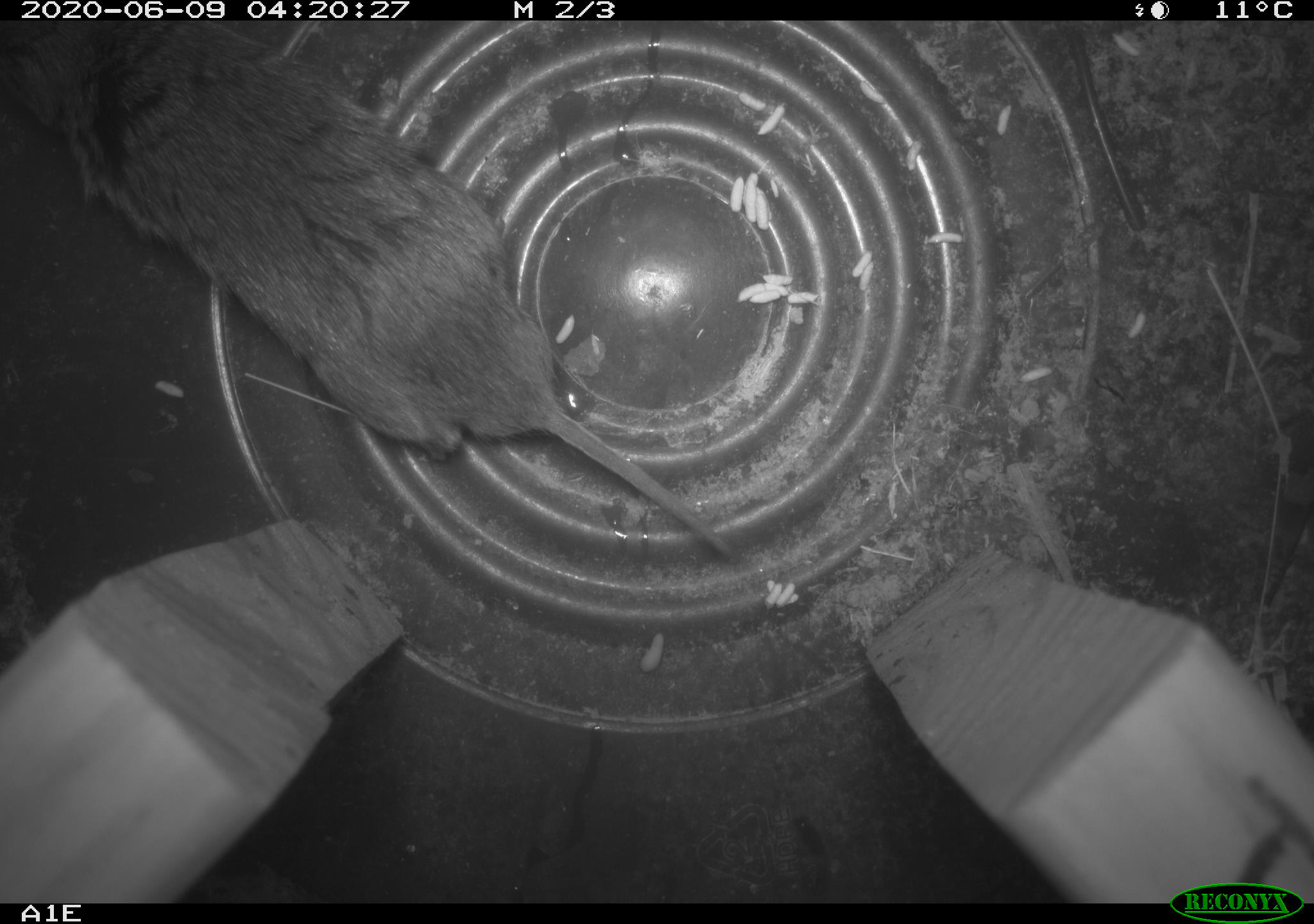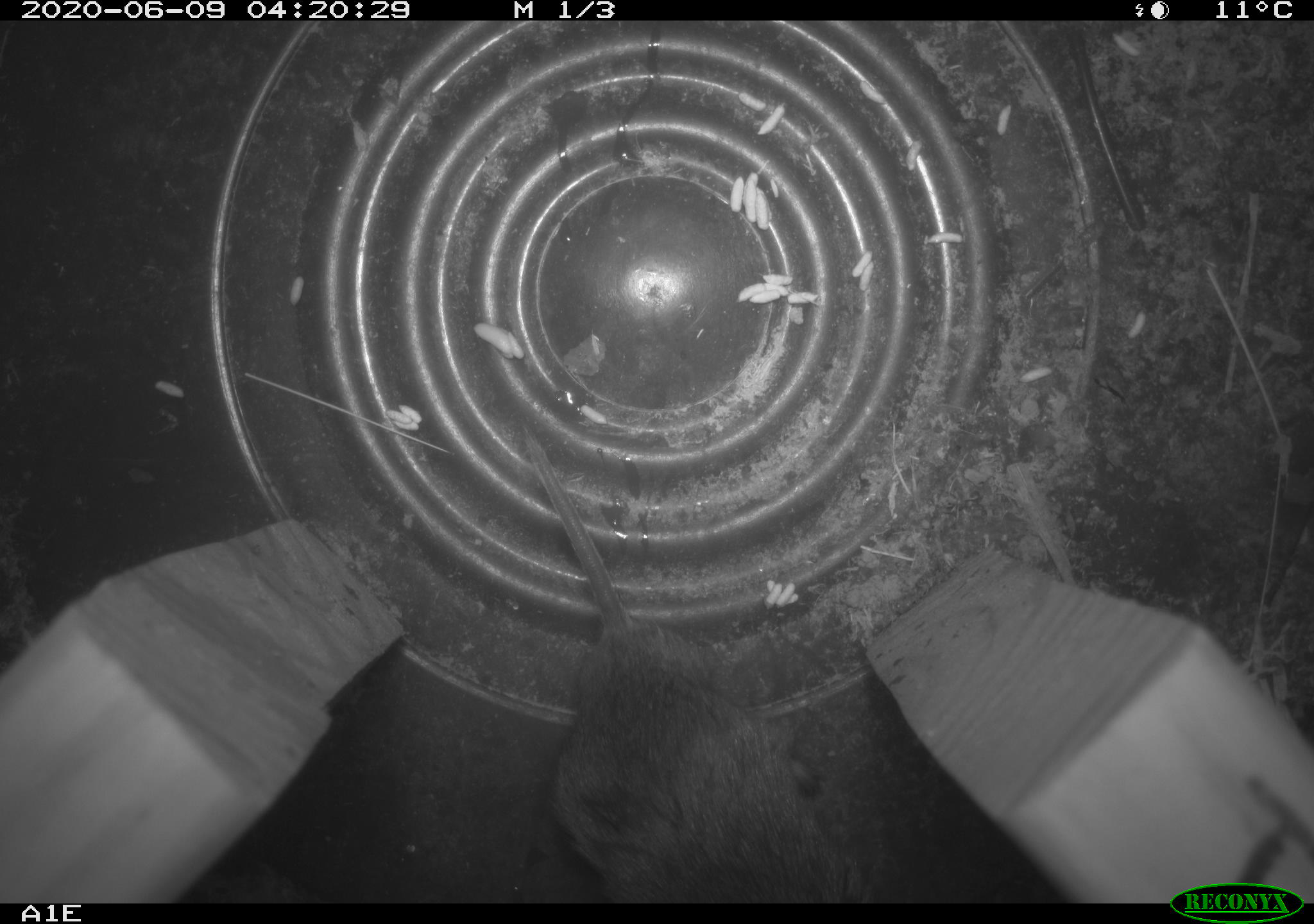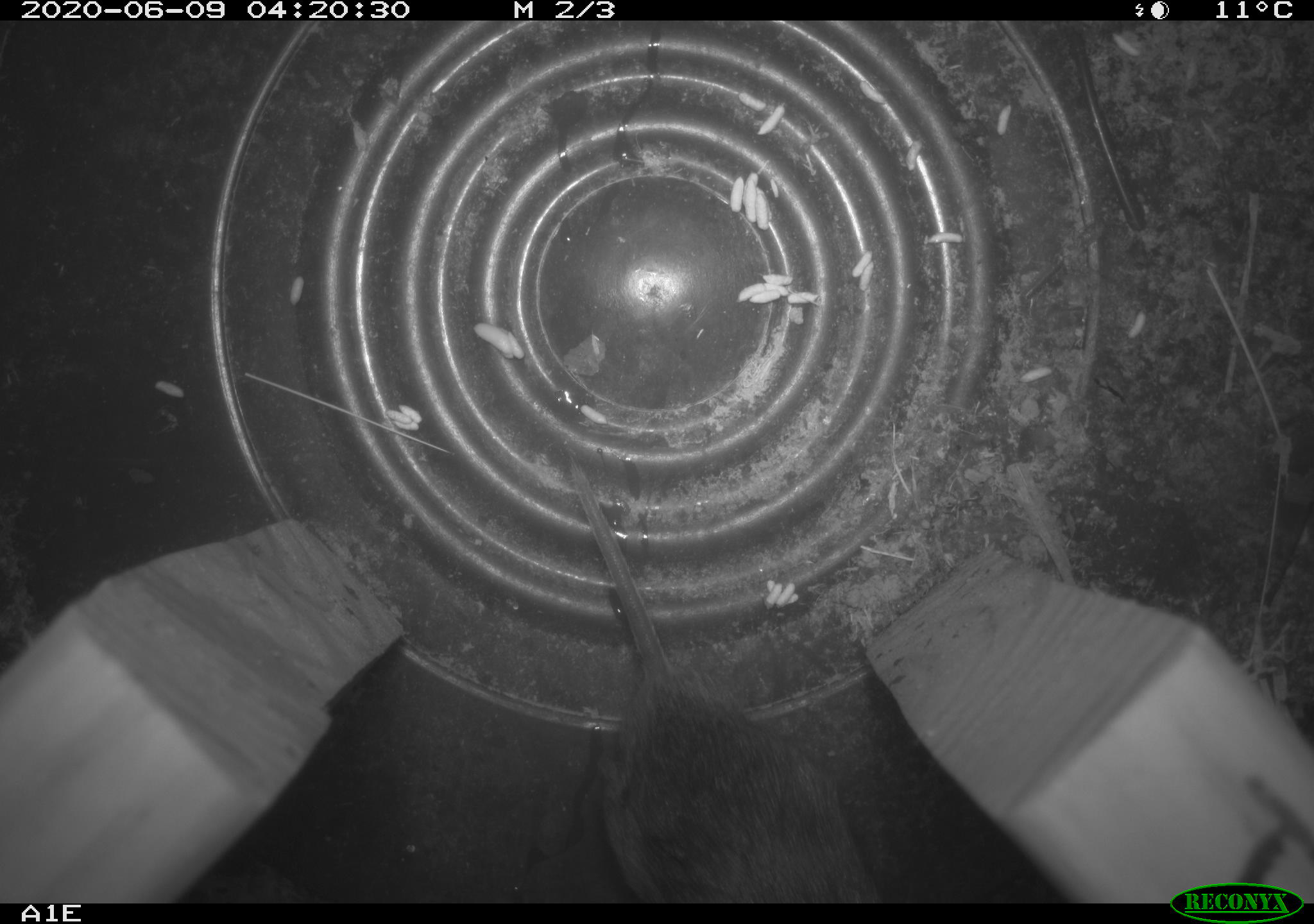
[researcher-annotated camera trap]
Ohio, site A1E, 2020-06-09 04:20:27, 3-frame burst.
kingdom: Animalia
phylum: Chordata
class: Mammalia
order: Rodentia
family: Cricetidae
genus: Microtus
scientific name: Microtus pennsylvanicus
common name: meadow vole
Meadow vole (Microtus pennsylvanicus).